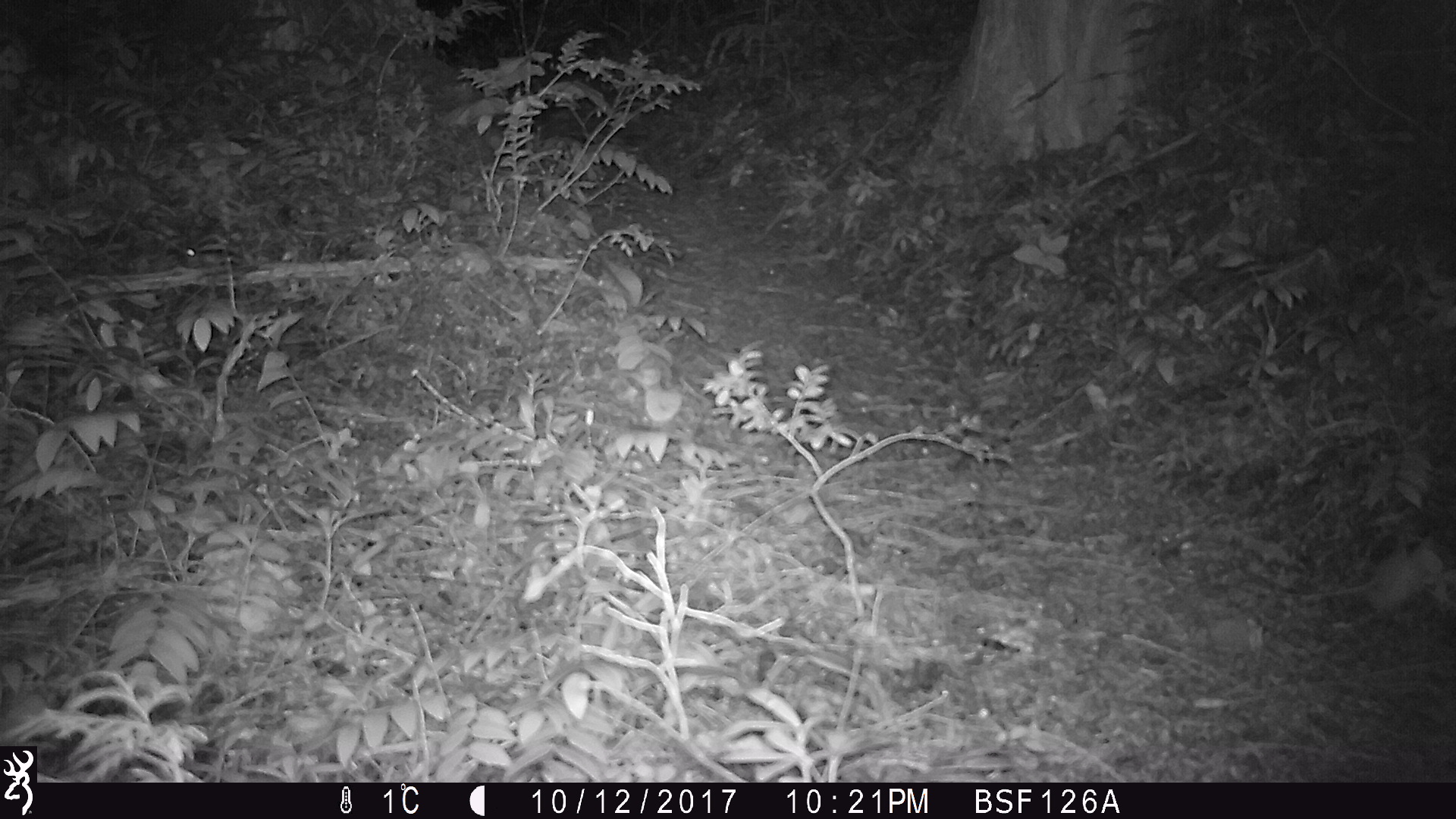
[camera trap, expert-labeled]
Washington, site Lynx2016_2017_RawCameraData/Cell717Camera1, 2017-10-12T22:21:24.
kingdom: Animalia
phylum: Chordata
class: Mammalia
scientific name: Mammalia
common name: small mammal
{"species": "small mammal (Mammalia)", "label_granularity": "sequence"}